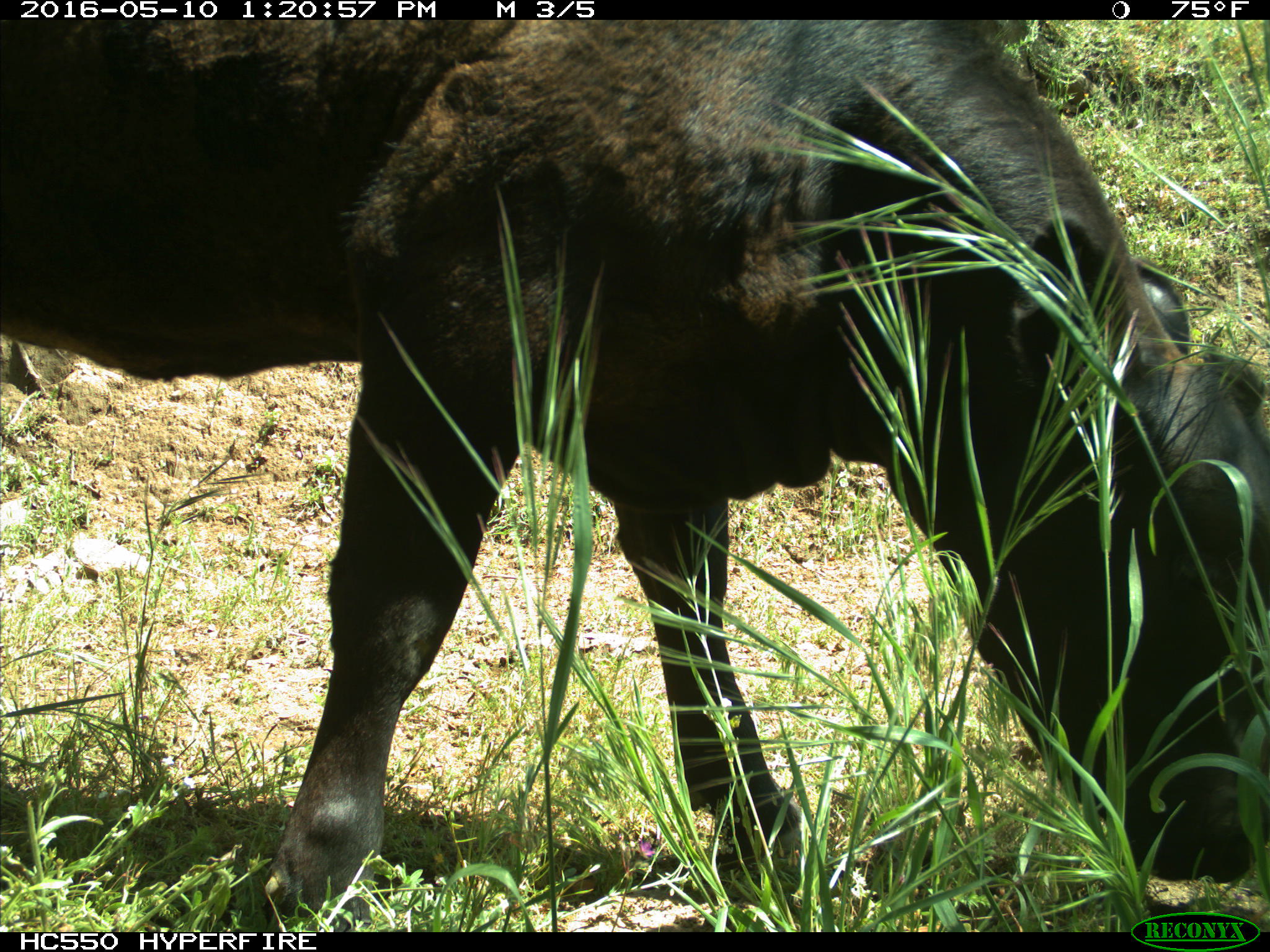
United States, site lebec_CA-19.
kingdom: Animalia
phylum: Chordata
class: Mammalia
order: Artiodactyla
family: Bovidae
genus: Bos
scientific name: Bos taurus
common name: domestic cow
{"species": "Bos taurus (domestic cow)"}